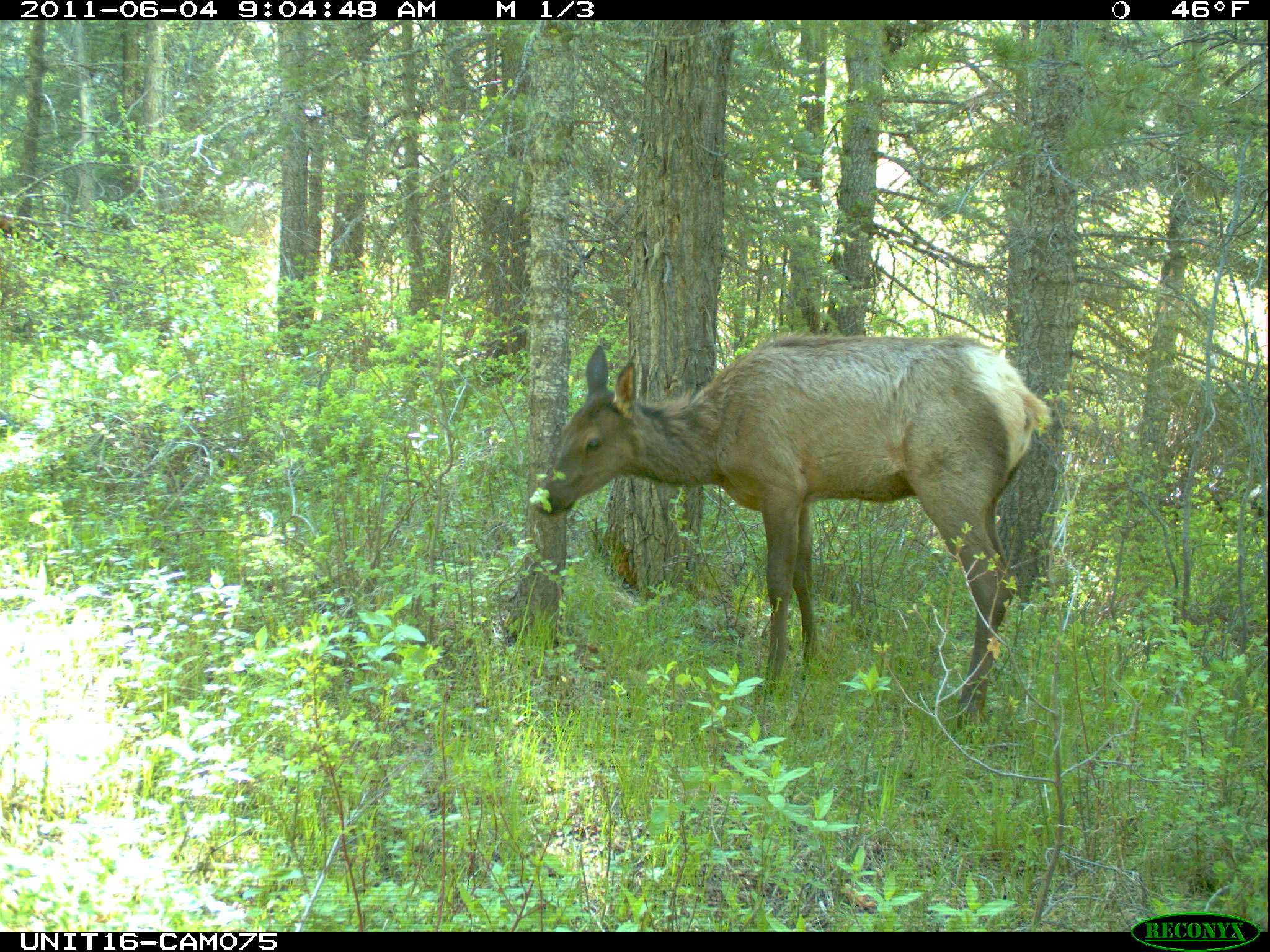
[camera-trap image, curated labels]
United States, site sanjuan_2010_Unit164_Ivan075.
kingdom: Animalia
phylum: Chordata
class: Mammalia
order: Artiodactyla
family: Cervidae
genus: Cervus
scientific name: Cervus elaphus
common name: red deer